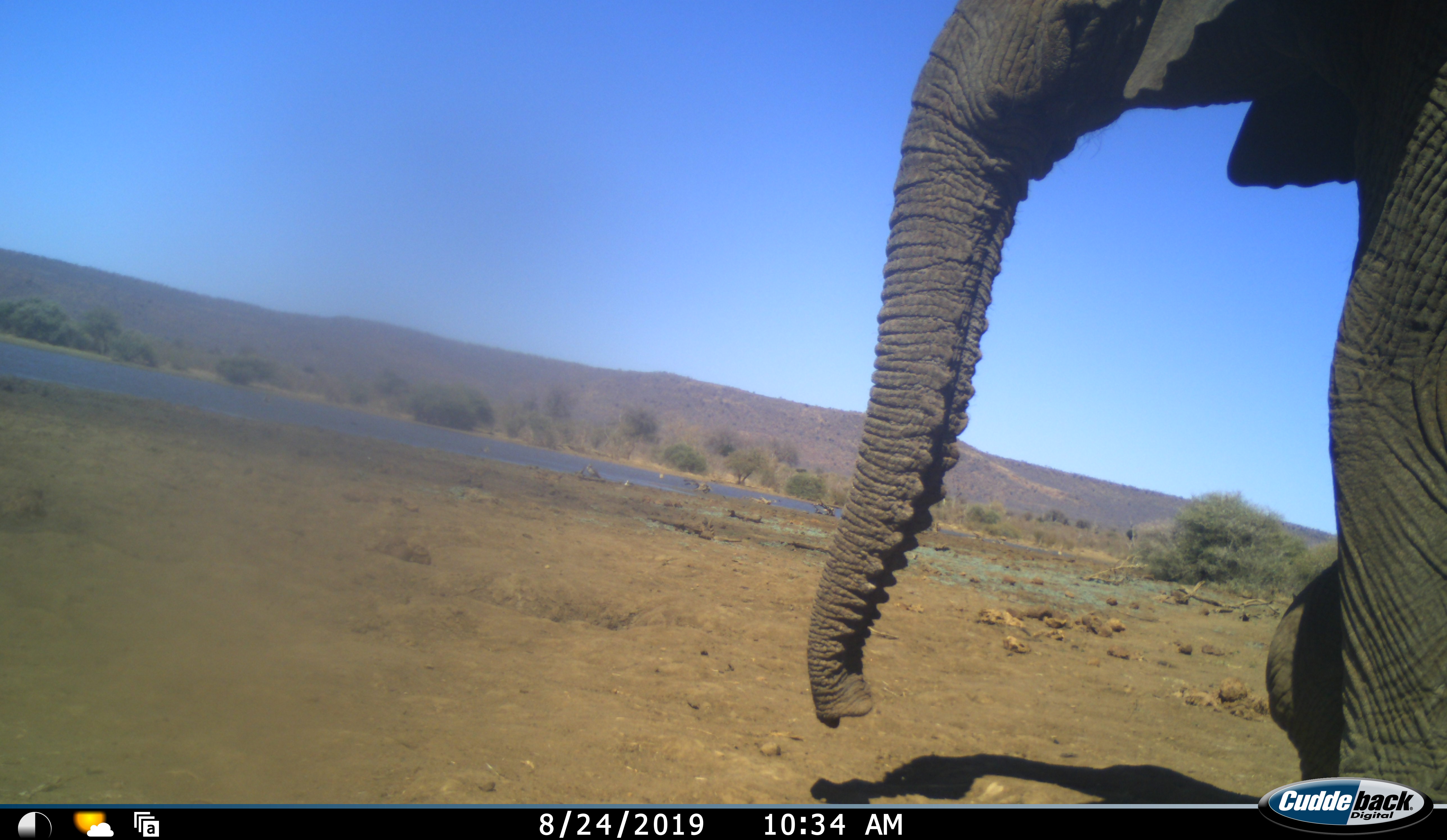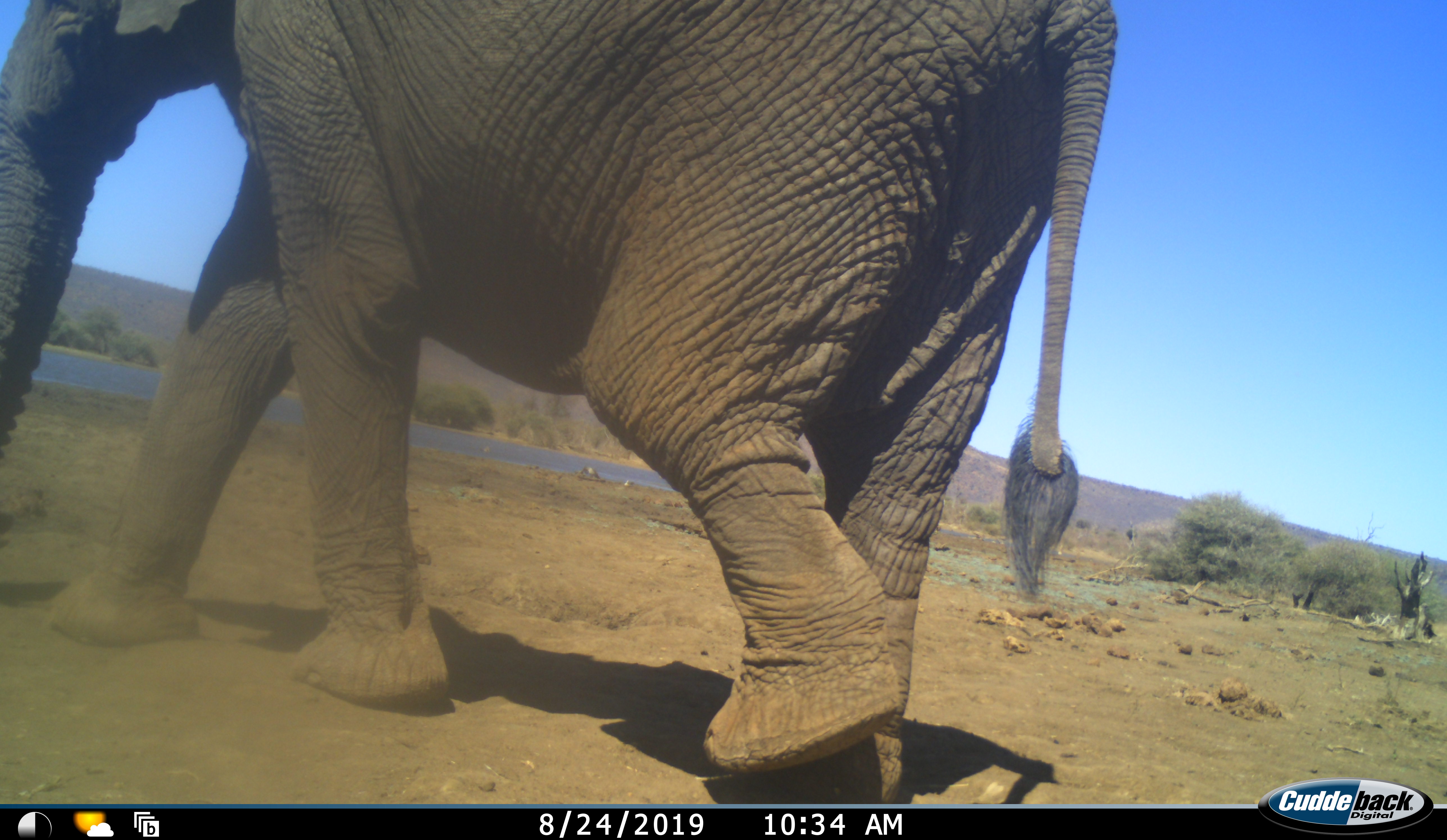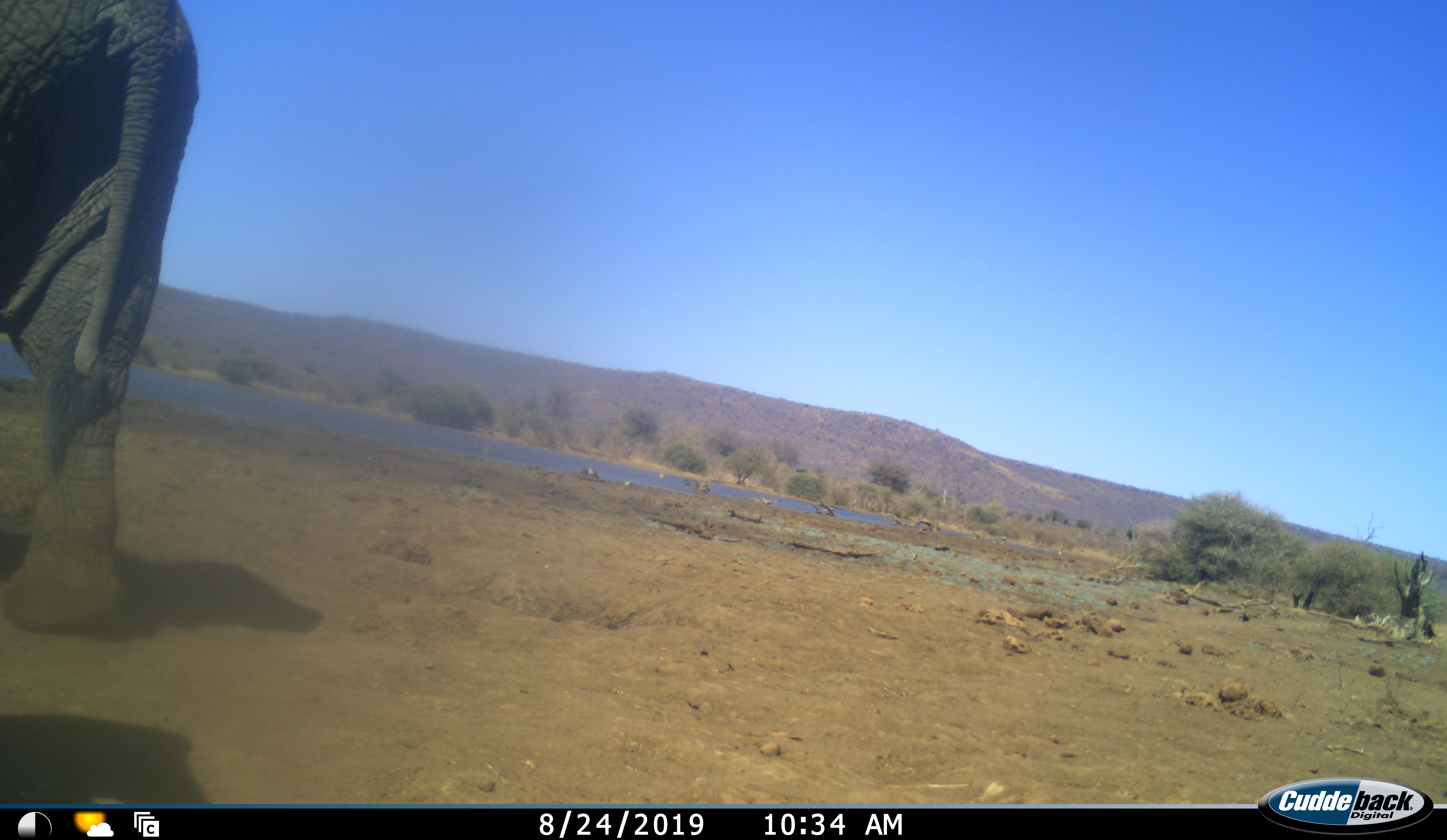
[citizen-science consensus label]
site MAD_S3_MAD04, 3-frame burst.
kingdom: Animalia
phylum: Chordata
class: Mammalia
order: Proboscidea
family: Elephantidae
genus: Loxodonta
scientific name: Loxodonta africana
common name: african bush elephant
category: elephant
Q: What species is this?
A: Elephant (african bush elephant) (Loxodonta africana).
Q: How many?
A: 1.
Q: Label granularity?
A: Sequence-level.